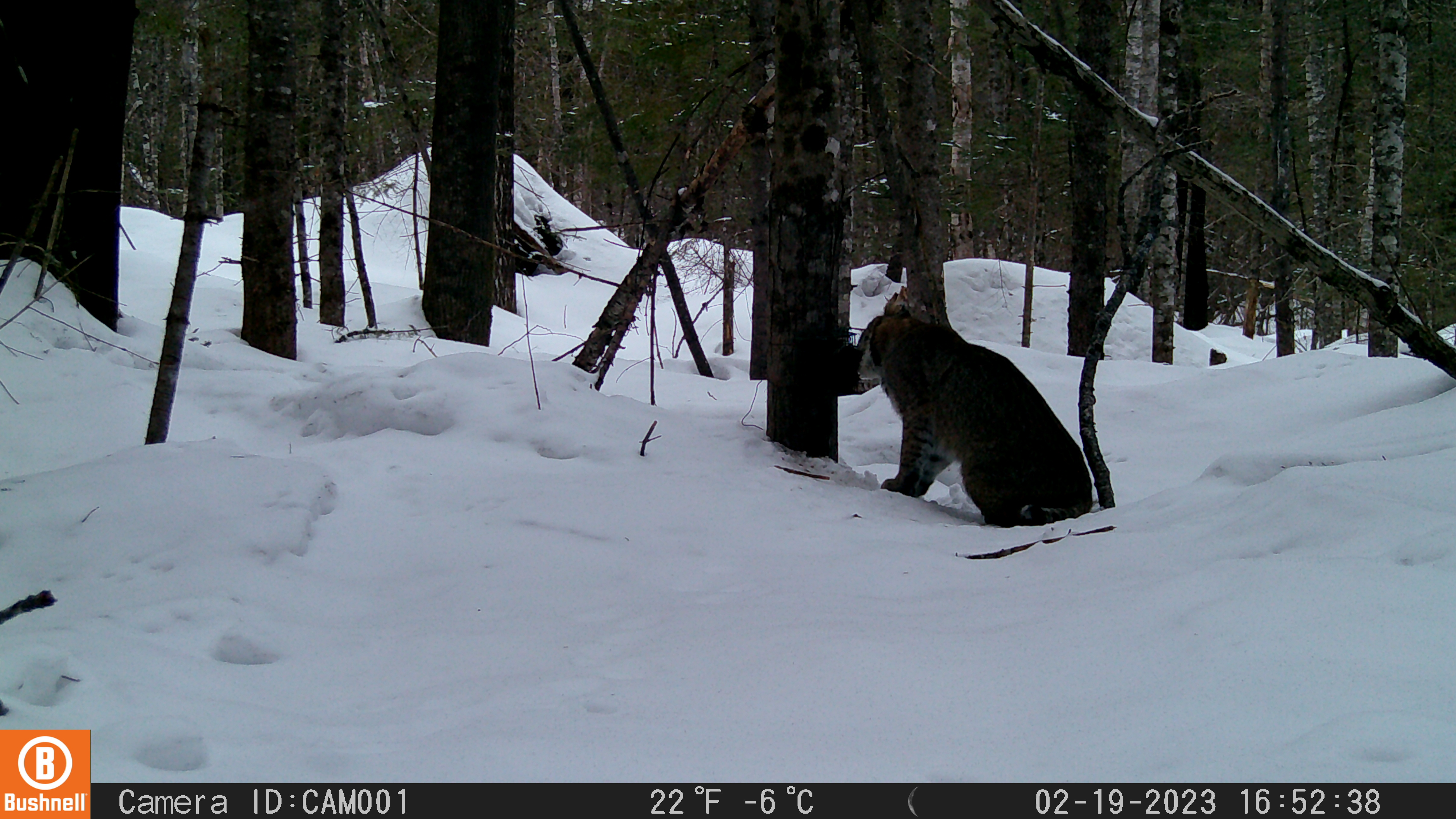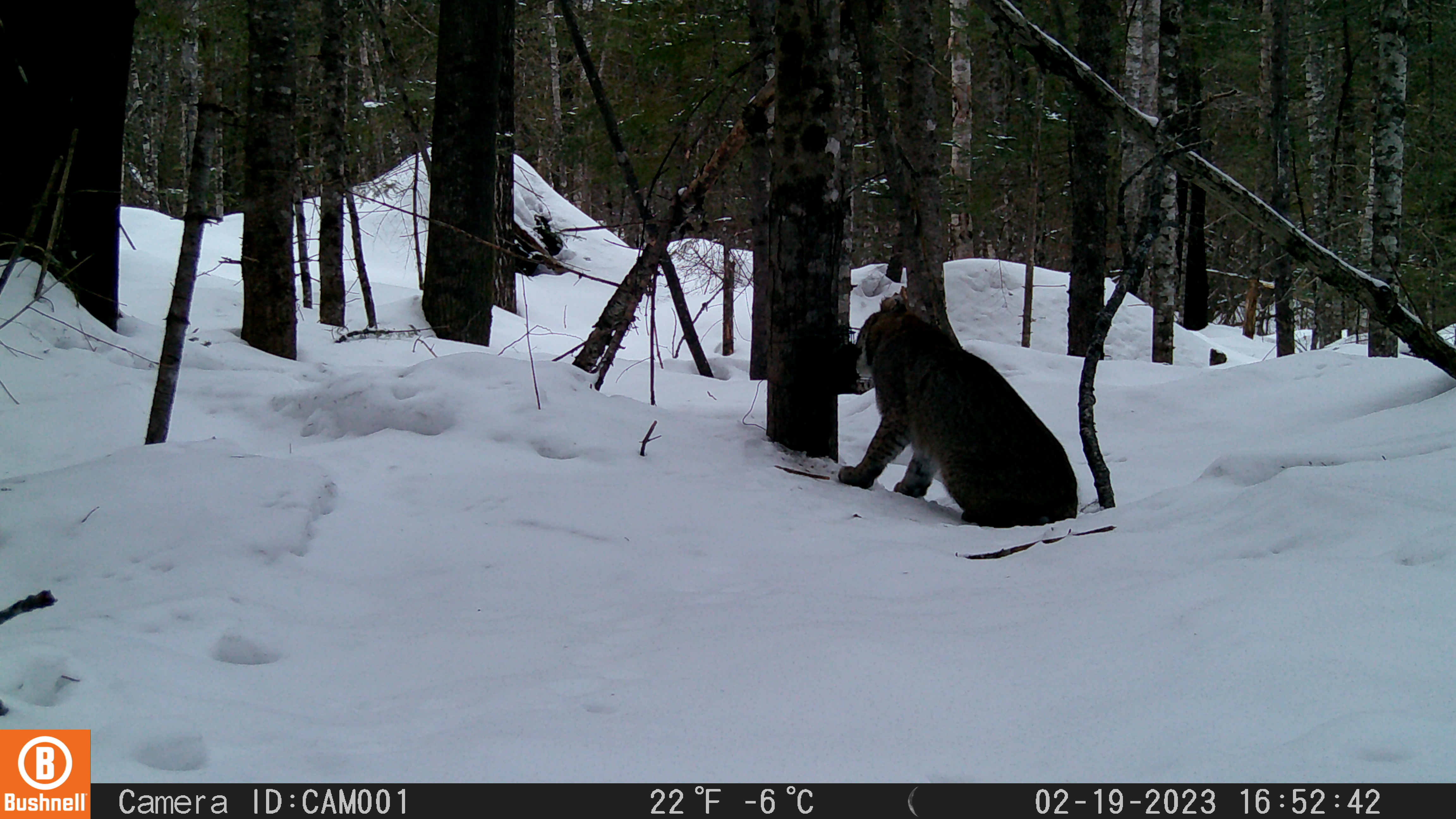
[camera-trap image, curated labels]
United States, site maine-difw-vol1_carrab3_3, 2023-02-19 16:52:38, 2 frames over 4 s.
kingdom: Animalia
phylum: Chordata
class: Mammalia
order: Carnivora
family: Felidae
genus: Lynx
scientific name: Lynx rufus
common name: bobcat